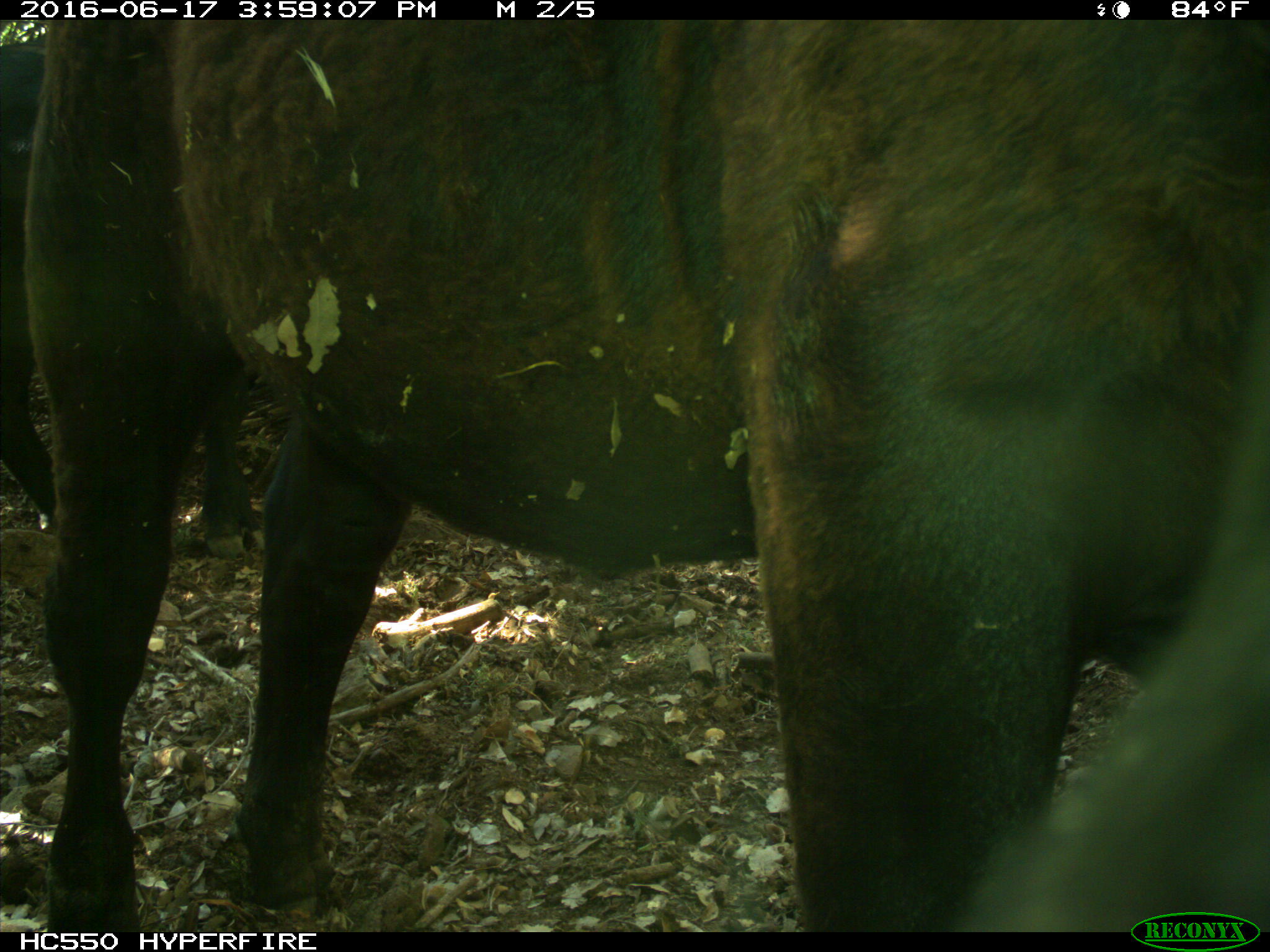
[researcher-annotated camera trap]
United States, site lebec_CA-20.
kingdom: Animalia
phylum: Chordata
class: Mammalia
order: Artiodactyla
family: Bovidae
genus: Bos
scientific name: Bos taurus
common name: domestic cow